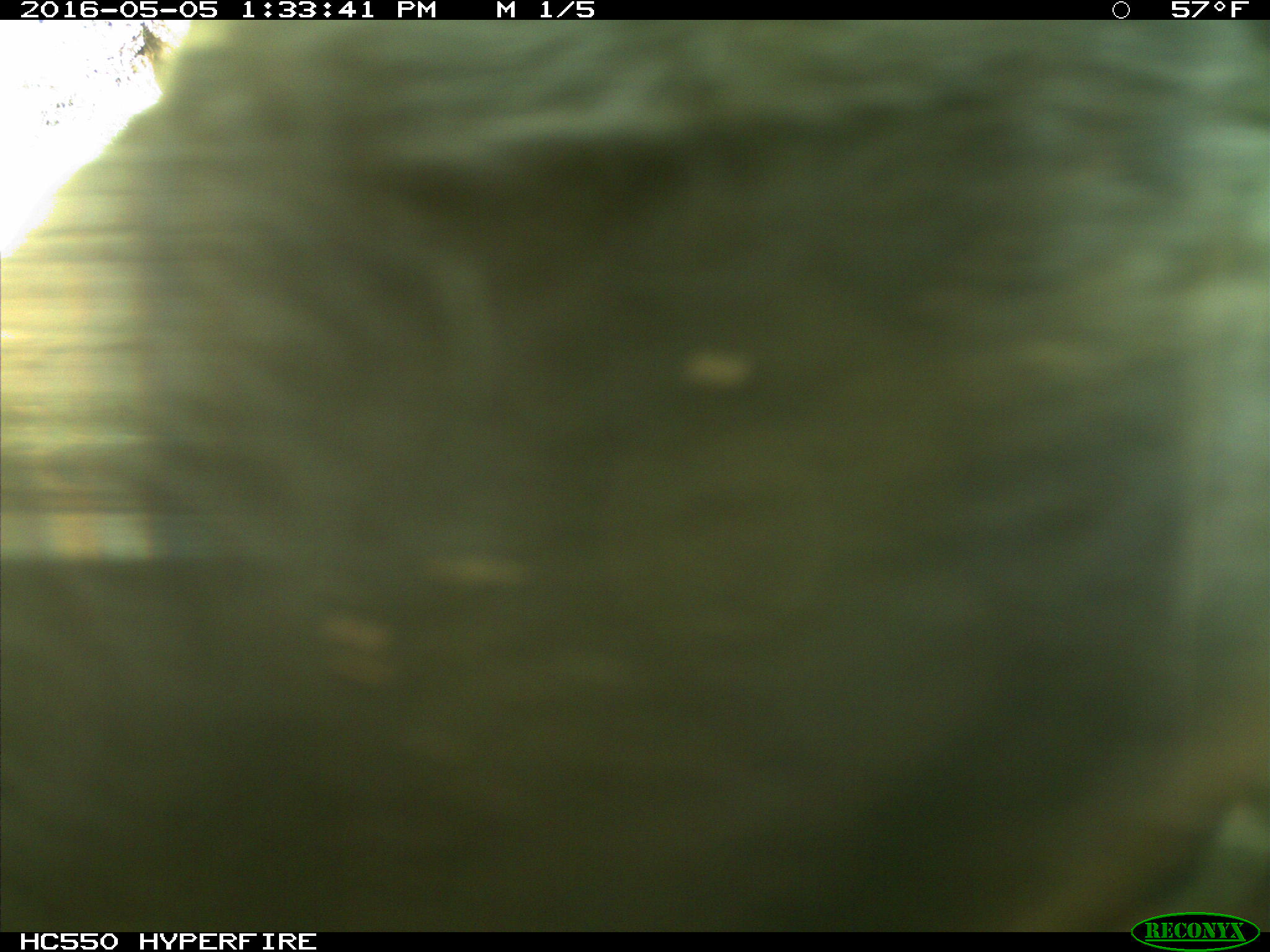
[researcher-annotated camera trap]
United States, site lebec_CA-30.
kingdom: Animalia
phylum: Chordata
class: Mammalia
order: Artiodactyla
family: Bovidae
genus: Bos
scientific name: Bos taurus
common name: domestic cow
Bos taurus (domestic cow).